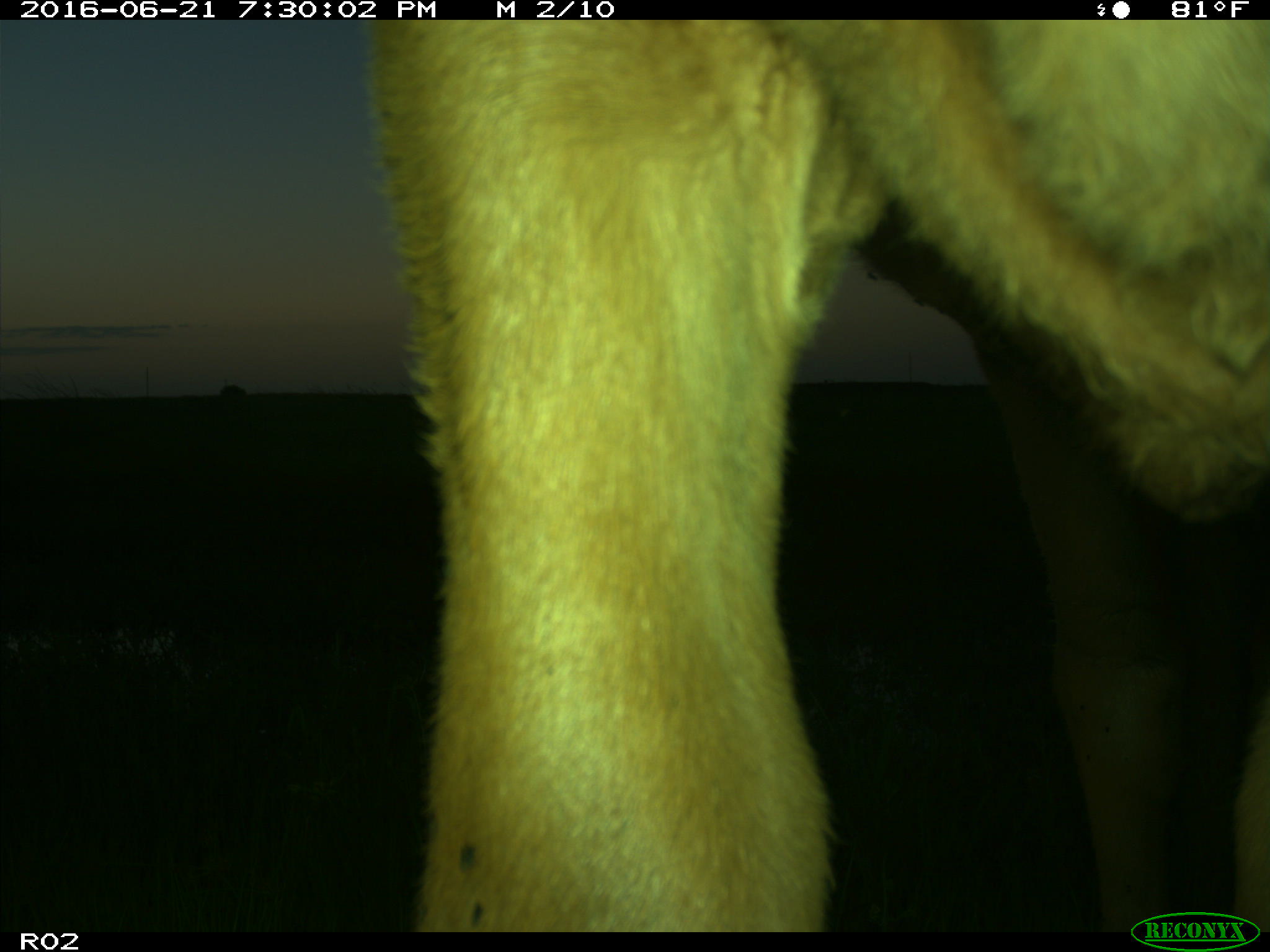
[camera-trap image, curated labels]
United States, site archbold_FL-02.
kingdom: Animalia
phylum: Chordata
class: Mammalia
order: Artiodactyla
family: Bovidae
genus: Bos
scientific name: Bos taurus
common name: domestic cow